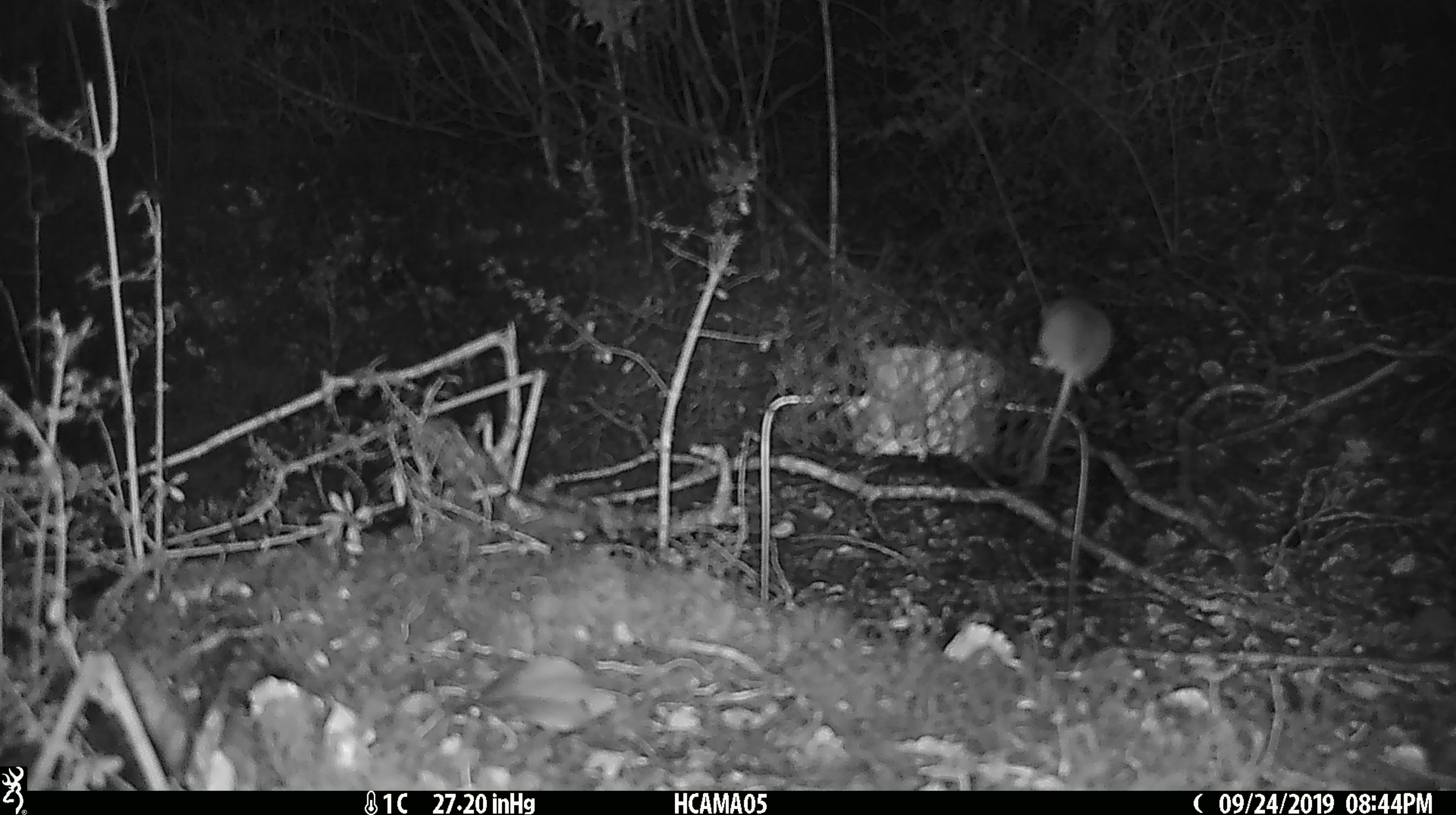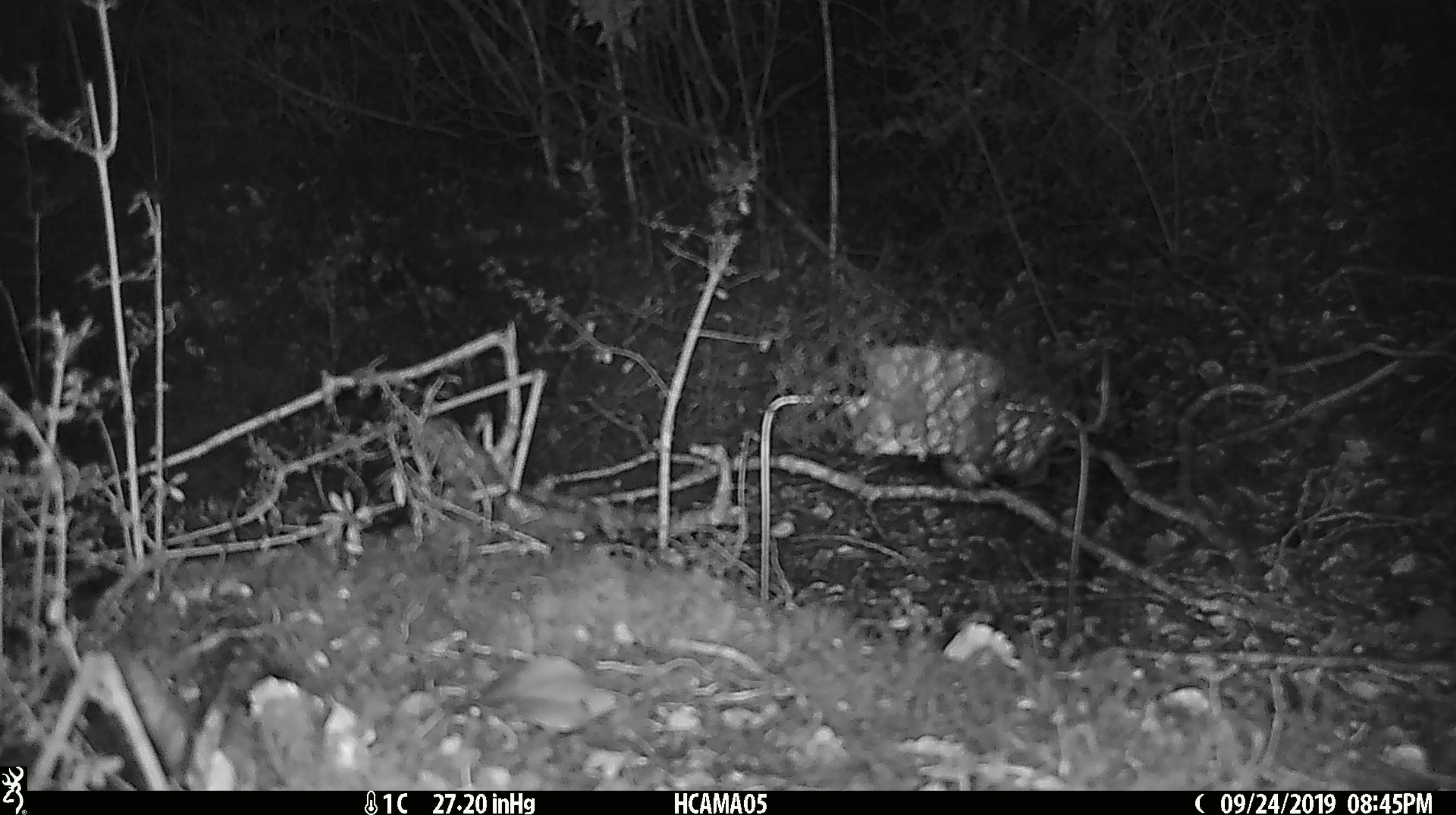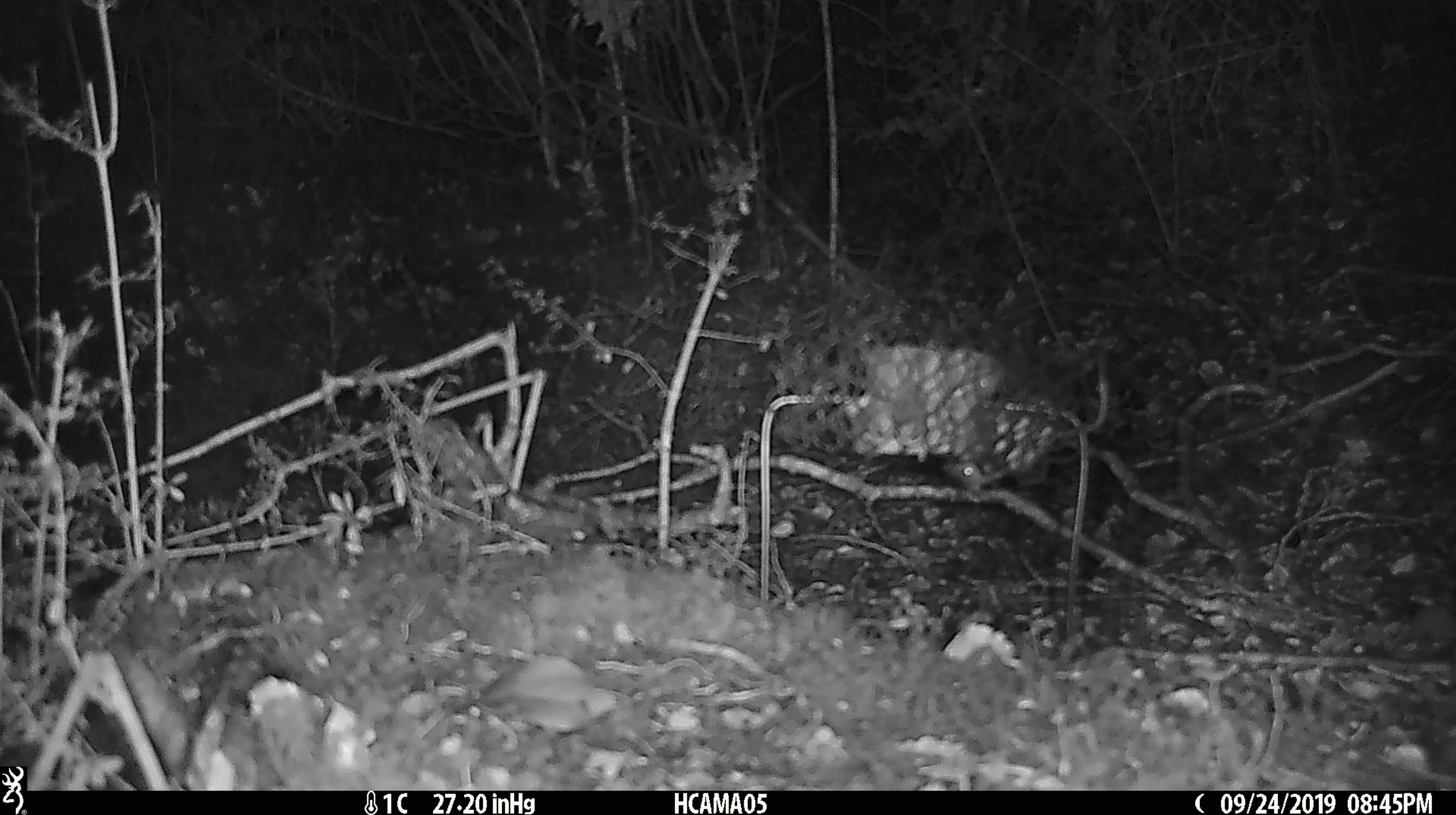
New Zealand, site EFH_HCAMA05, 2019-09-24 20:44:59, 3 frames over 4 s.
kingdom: Animalia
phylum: Chordata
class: Mammalia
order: Rodentia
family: Muridae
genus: Mus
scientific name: Mus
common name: mouse